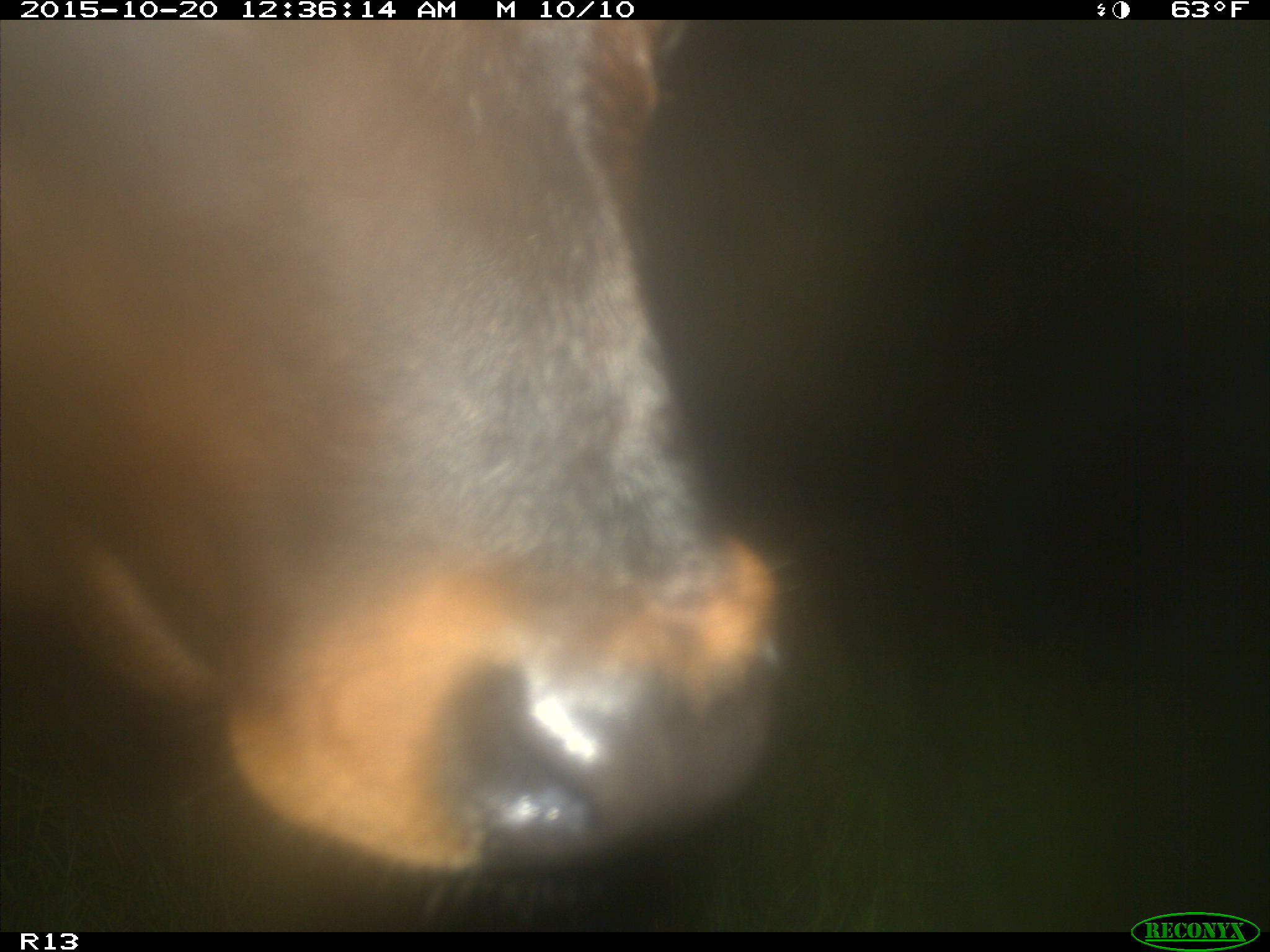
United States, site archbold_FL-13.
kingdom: Animalia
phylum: Chordata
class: Mammalia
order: Artiodactyla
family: Bovidae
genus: Bos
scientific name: Bos taurus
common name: domestic cow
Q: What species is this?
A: Bos taurus (domestic cow).